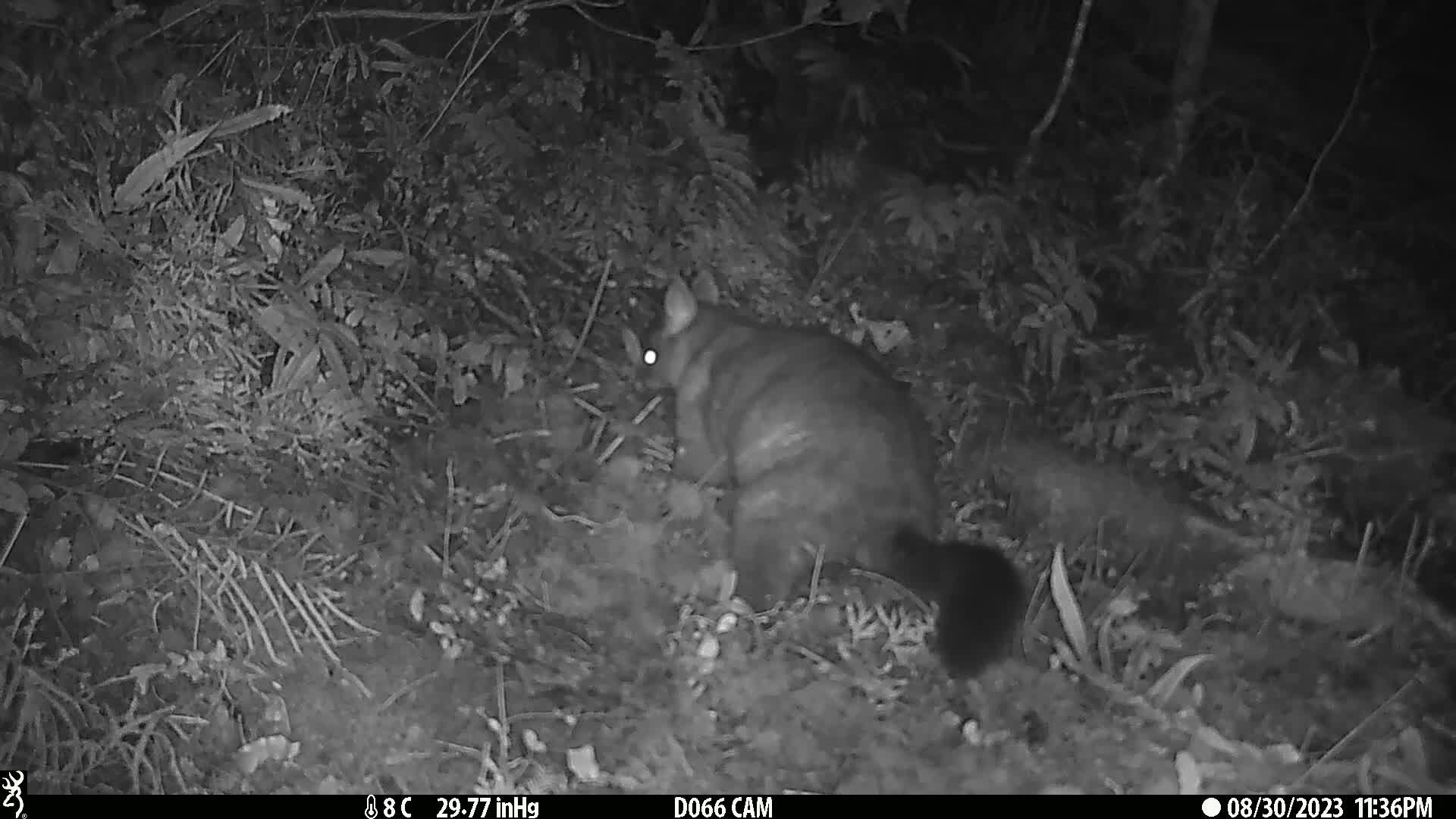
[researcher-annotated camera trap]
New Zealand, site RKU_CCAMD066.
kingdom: Animalia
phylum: Chordata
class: Mammalia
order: Diprotodontia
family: Phalangeridae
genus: Trichosurus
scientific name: Trichosurus vulpecula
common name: common brushtail possum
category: possum